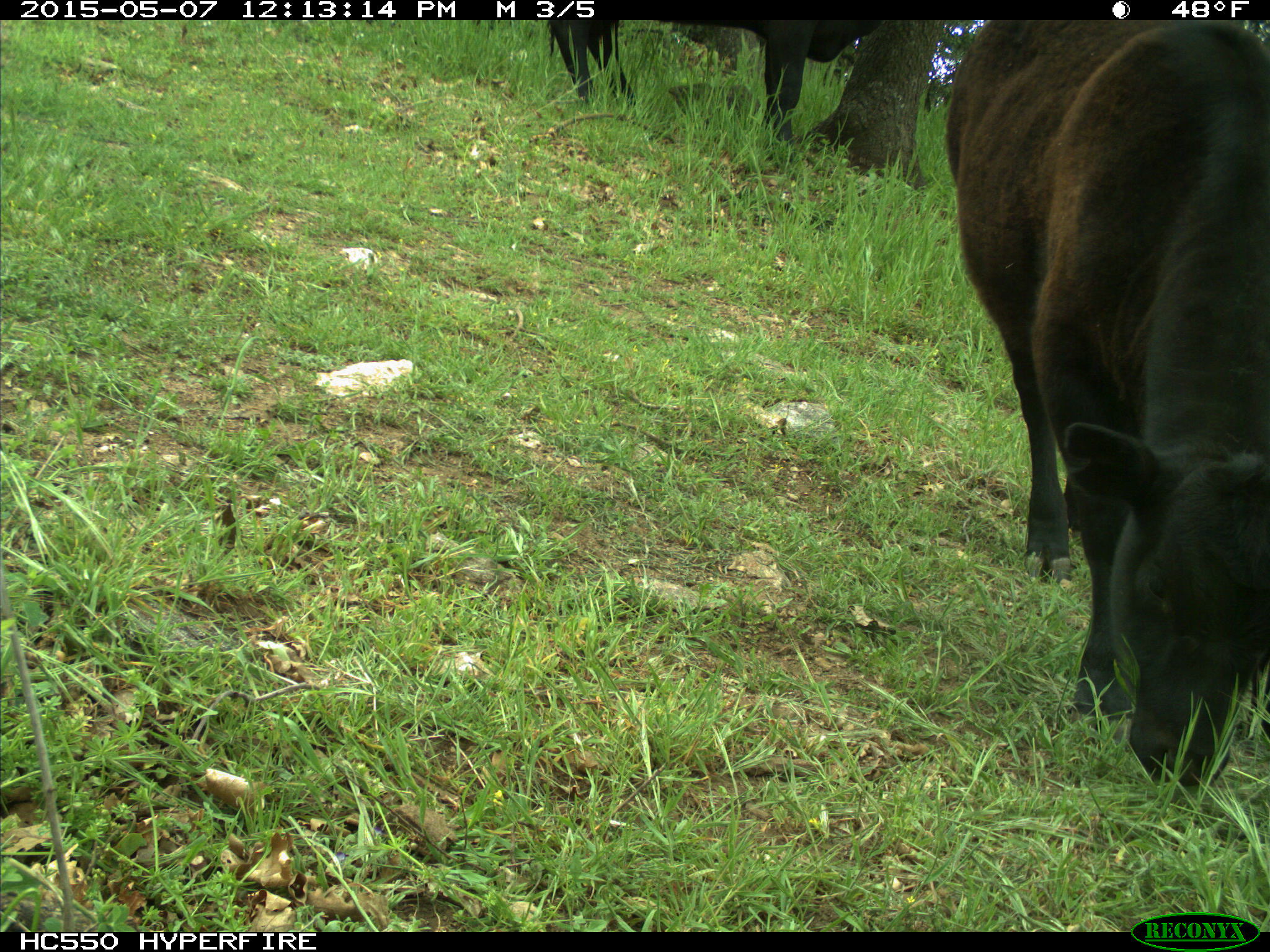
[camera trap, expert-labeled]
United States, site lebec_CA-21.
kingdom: Animalia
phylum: Chordata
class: Mammalia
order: Artiodactyla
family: Bovidae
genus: Bos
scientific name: Bos taurus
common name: domestic cow